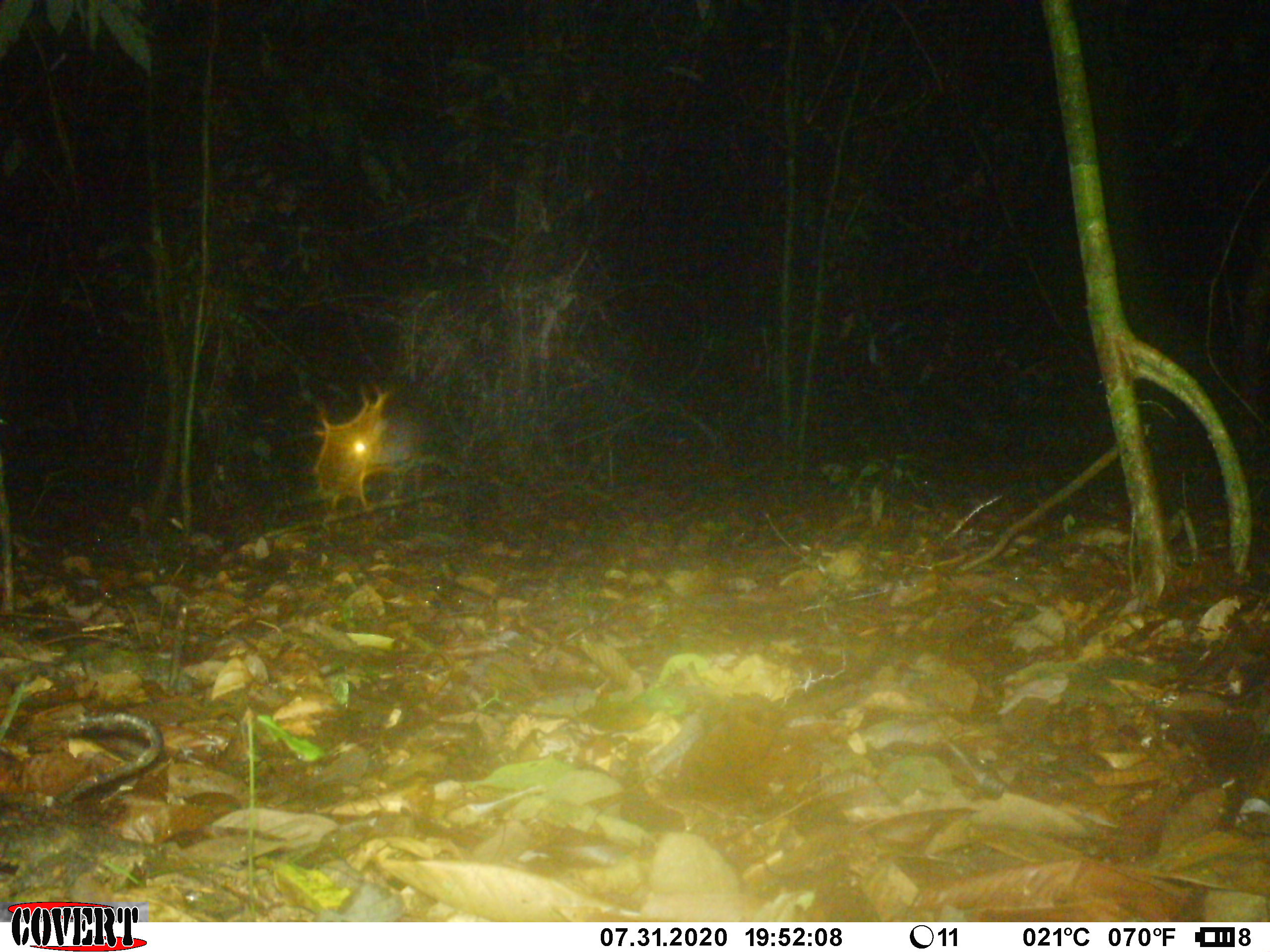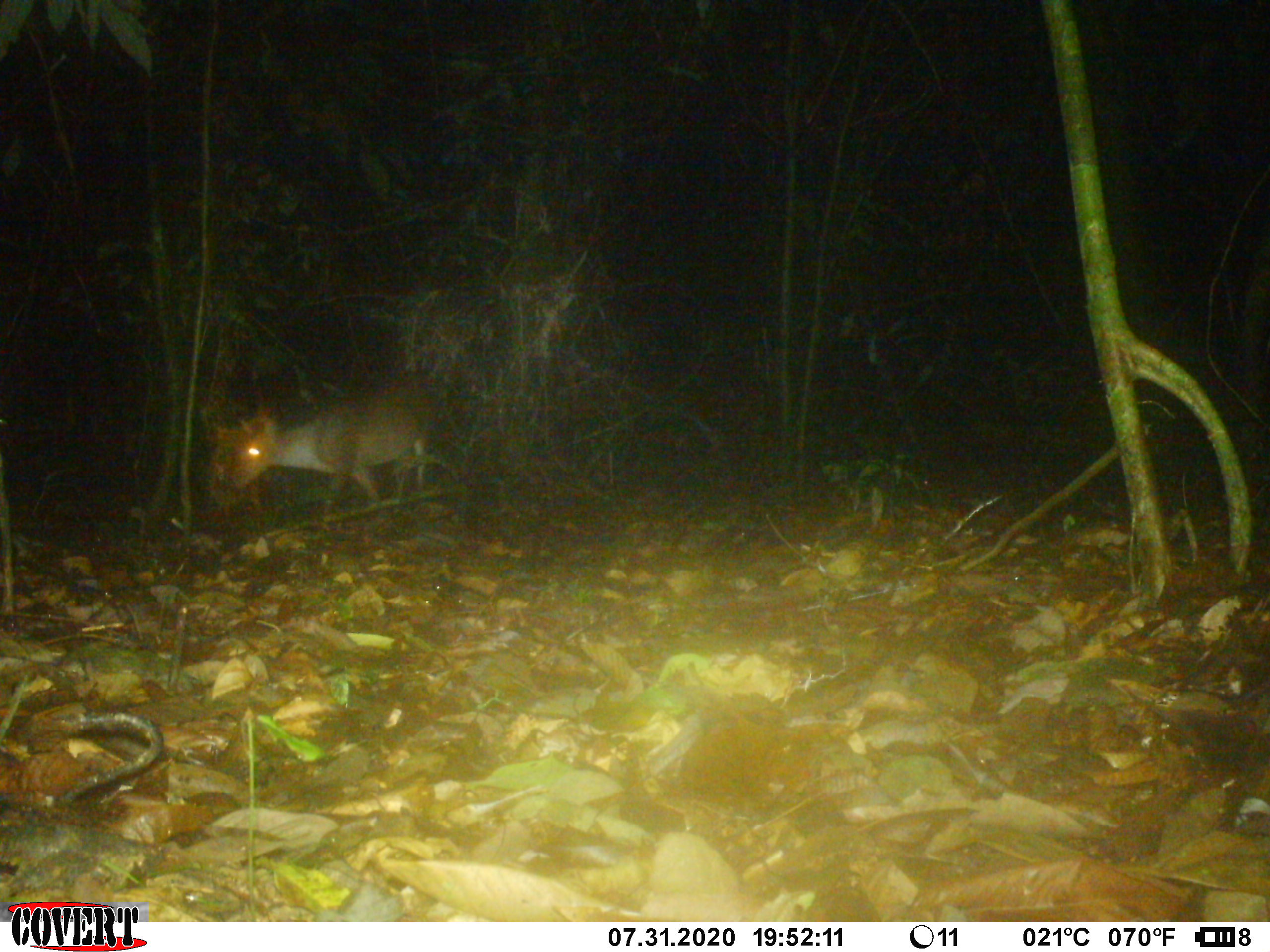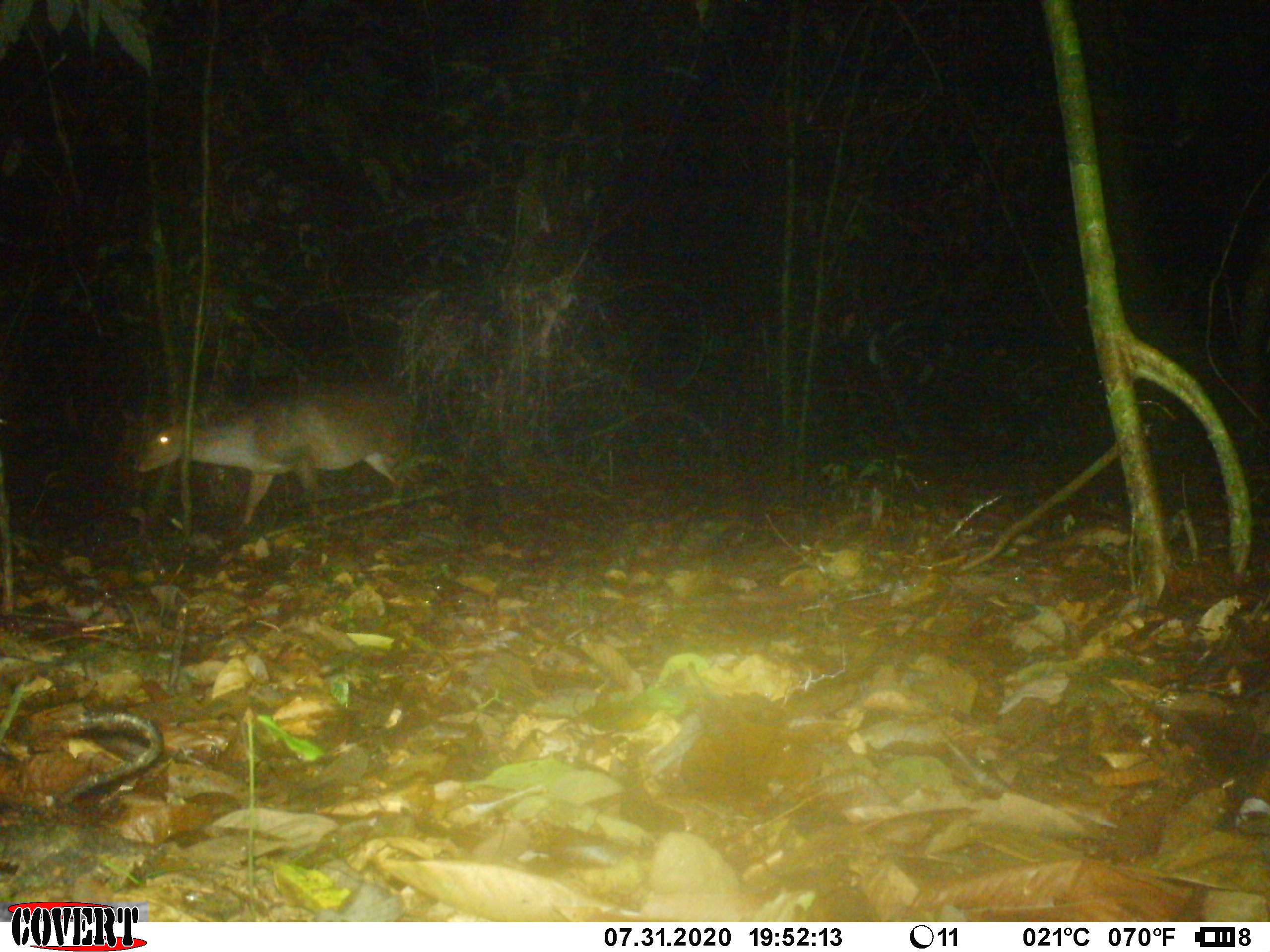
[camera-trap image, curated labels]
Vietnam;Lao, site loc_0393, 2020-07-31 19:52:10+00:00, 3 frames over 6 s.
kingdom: Animalia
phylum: Chordata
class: Mammalia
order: Artiodactyla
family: Cervidae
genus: Rusa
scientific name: Rusa unicolor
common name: sambar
Sambar (Rusa unicolor). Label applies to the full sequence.